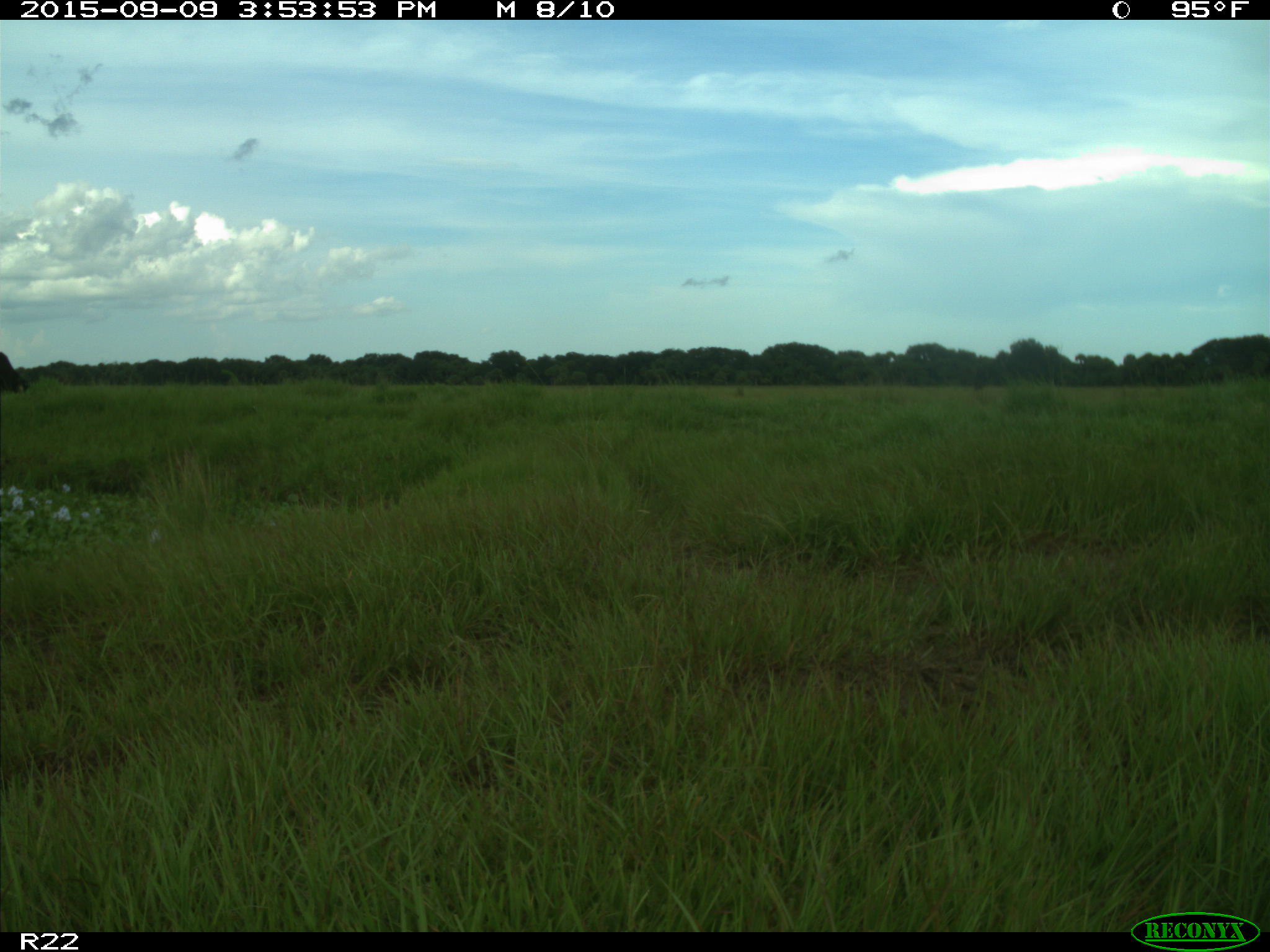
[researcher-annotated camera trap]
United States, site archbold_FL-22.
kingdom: Animalia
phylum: Chordata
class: Mammalia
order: Artiodactyla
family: Bovidae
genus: Bos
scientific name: Bos taurus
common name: domestic cow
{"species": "Bos taurus (domestic cow)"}